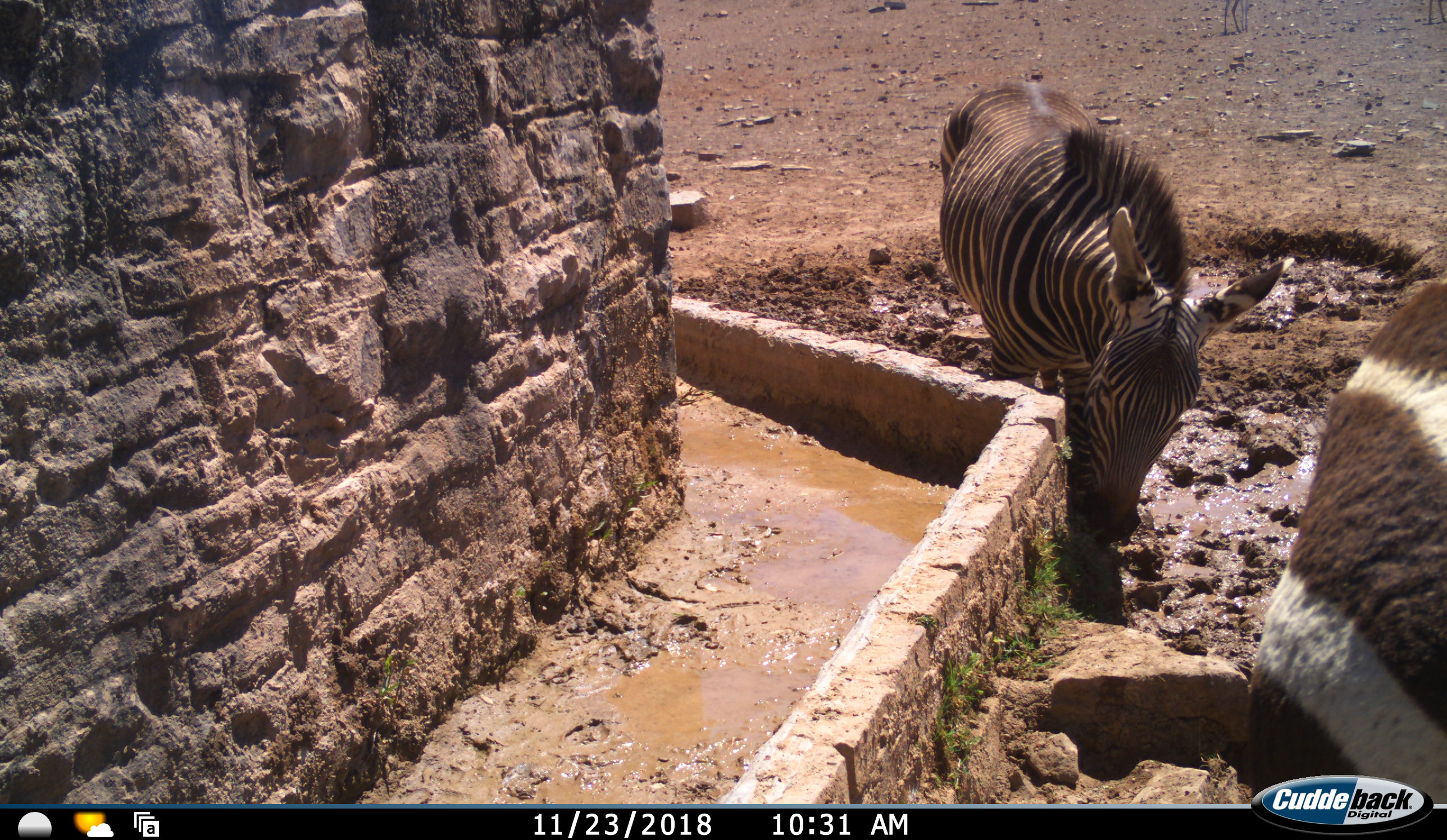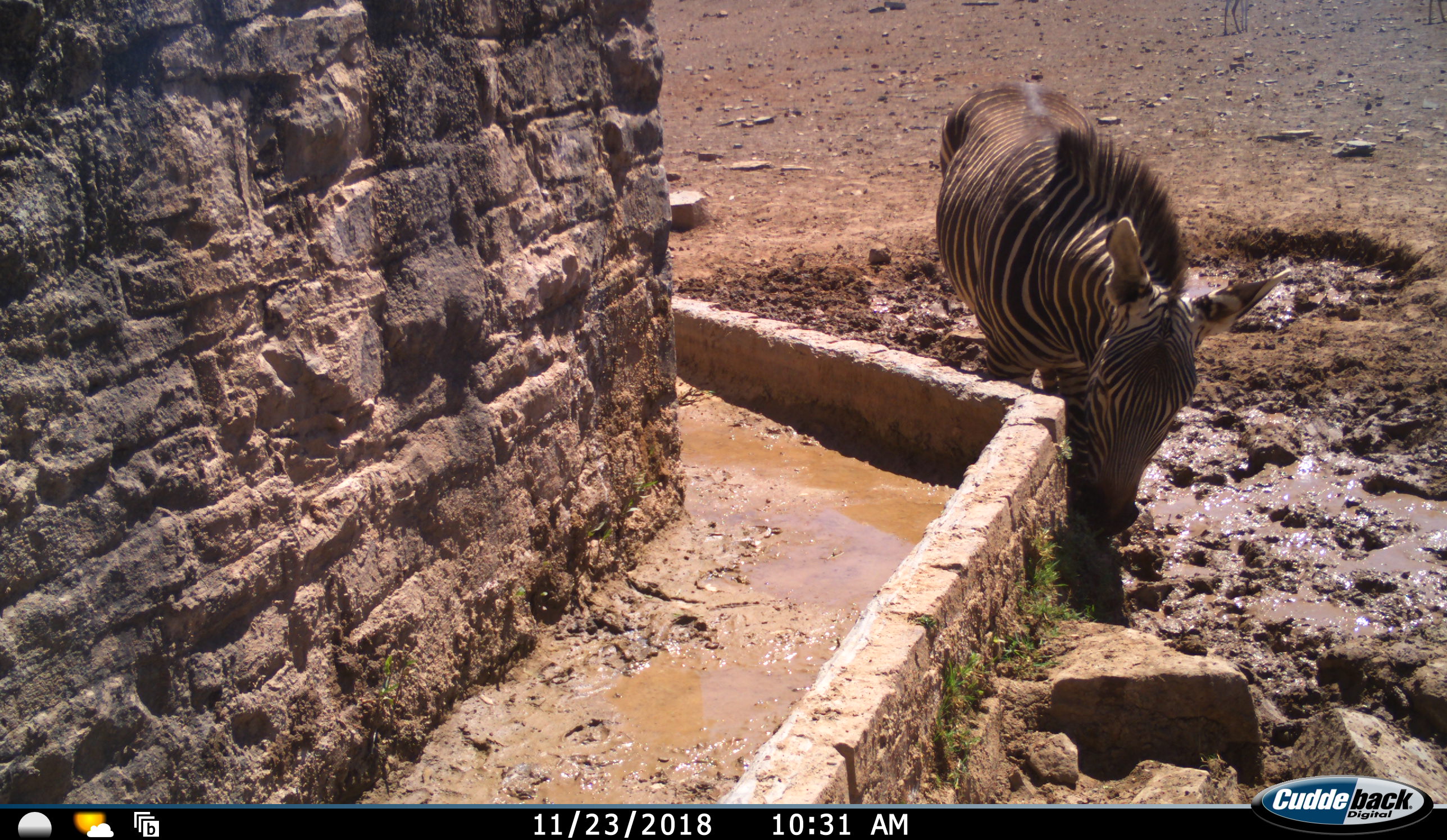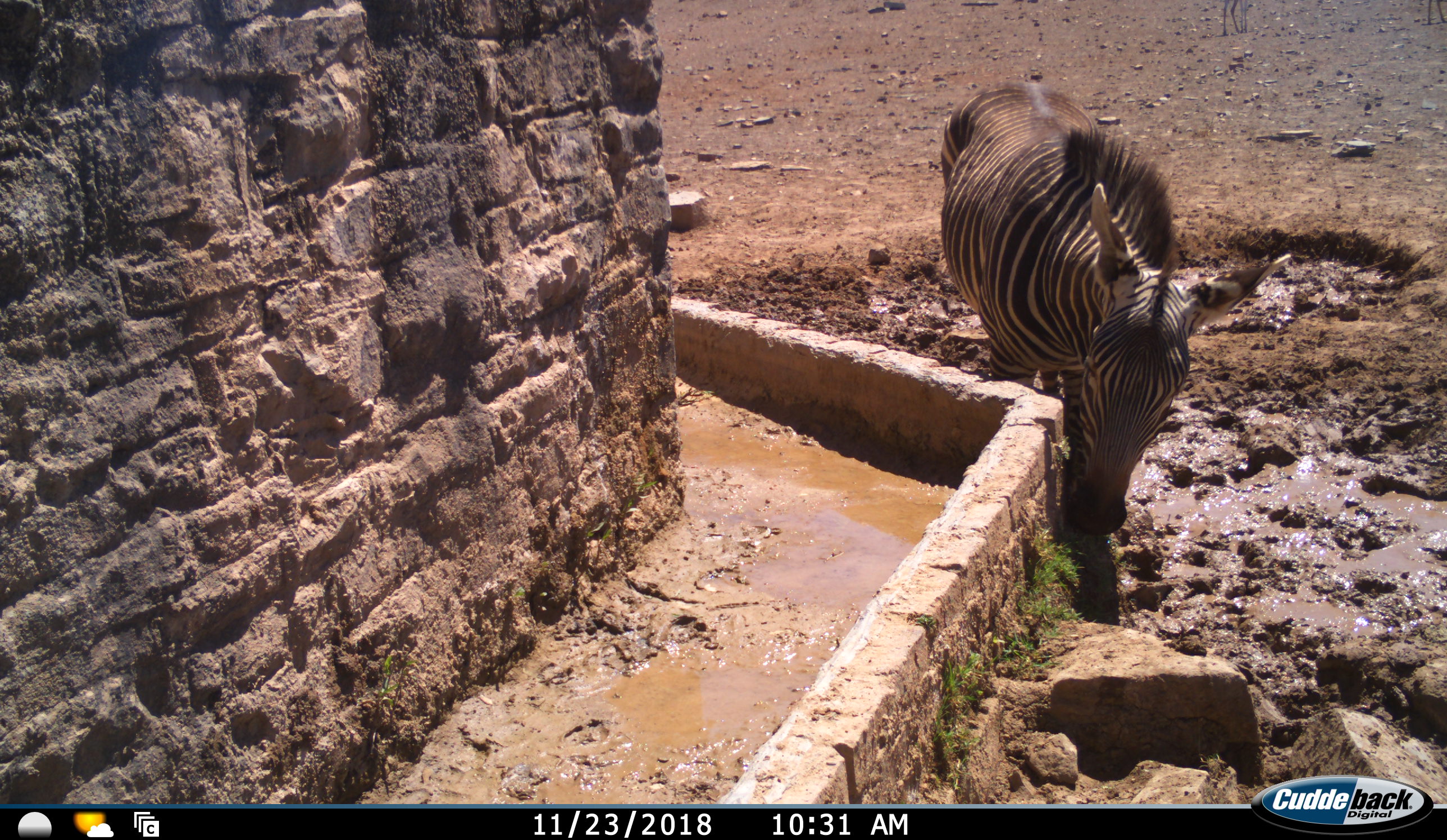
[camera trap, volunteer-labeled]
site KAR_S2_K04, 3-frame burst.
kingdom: Animalia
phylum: Chordata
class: Mammalia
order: Perissodactyla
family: Equidae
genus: Equus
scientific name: Equus zebra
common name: mountain zebra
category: zebramountain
Zebramountain (mountain zebra) (Equus zebra), count 2. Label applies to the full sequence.